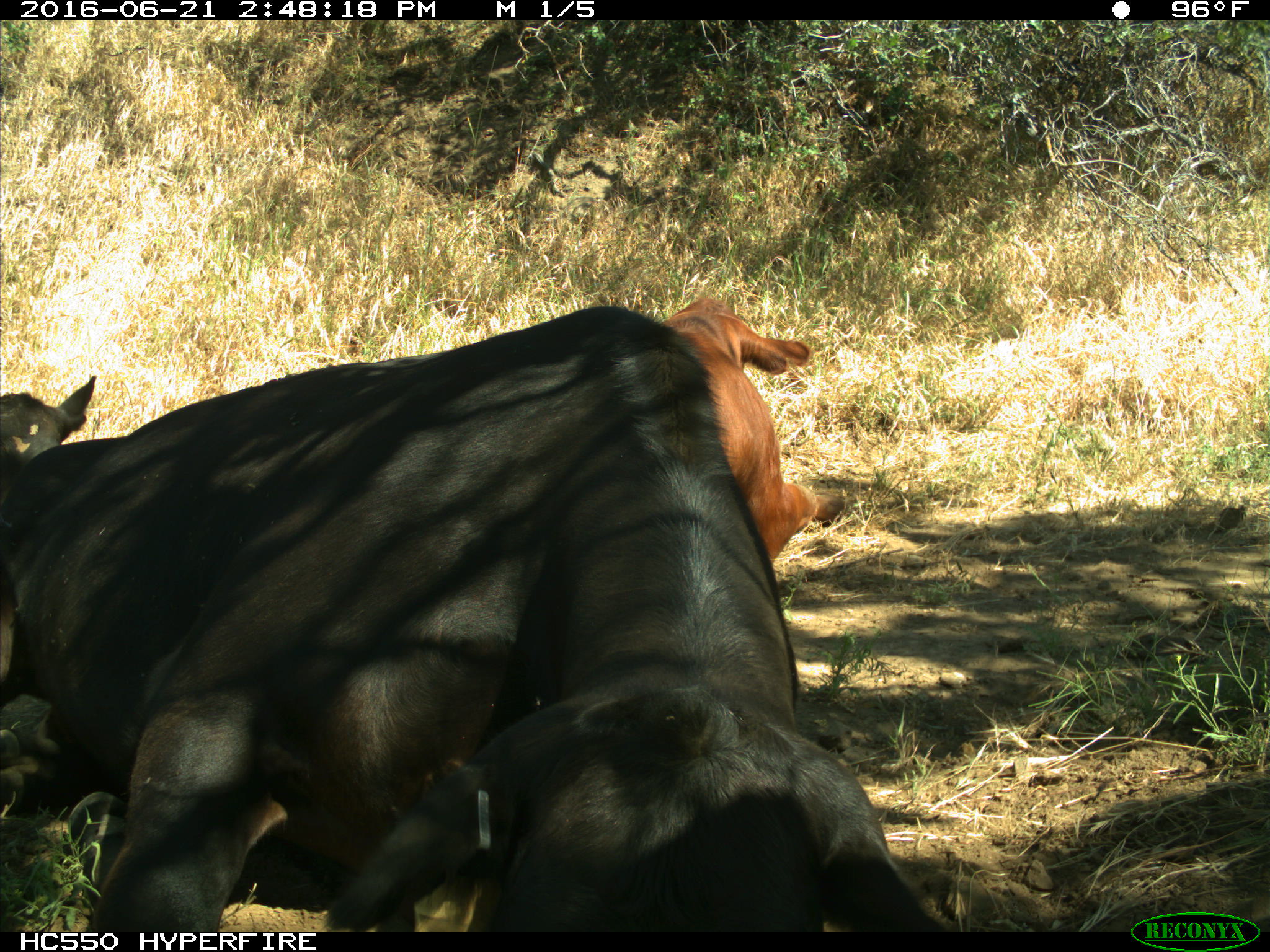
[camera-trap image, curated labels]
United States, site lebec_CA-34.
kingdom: Animalia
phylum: Chordata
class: Mammalia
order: Artiodactyla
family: Bovidae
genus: Bos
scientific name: Bos taurus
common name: domestic cow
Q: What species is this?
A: Bos taurus (domestic cow).